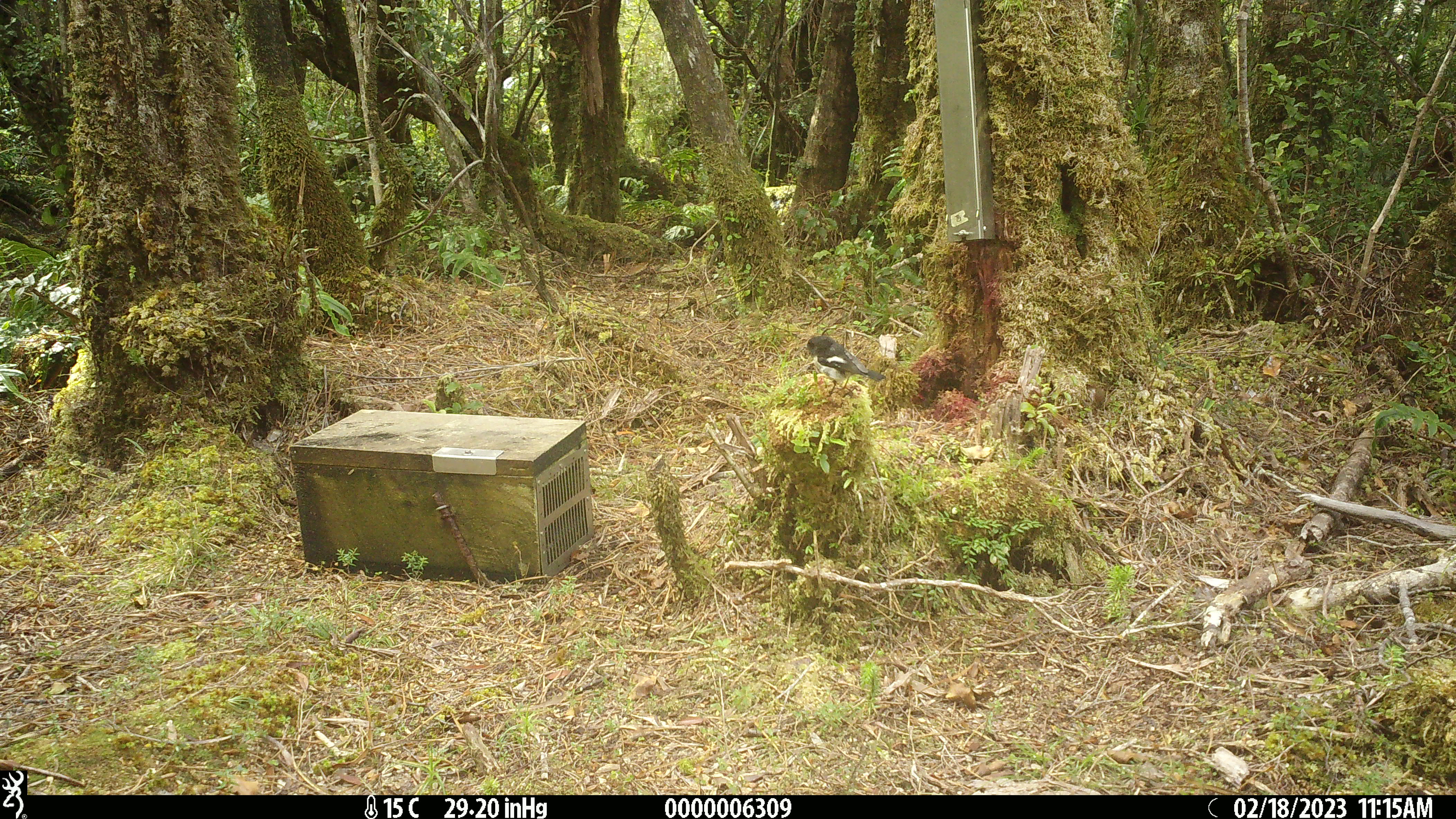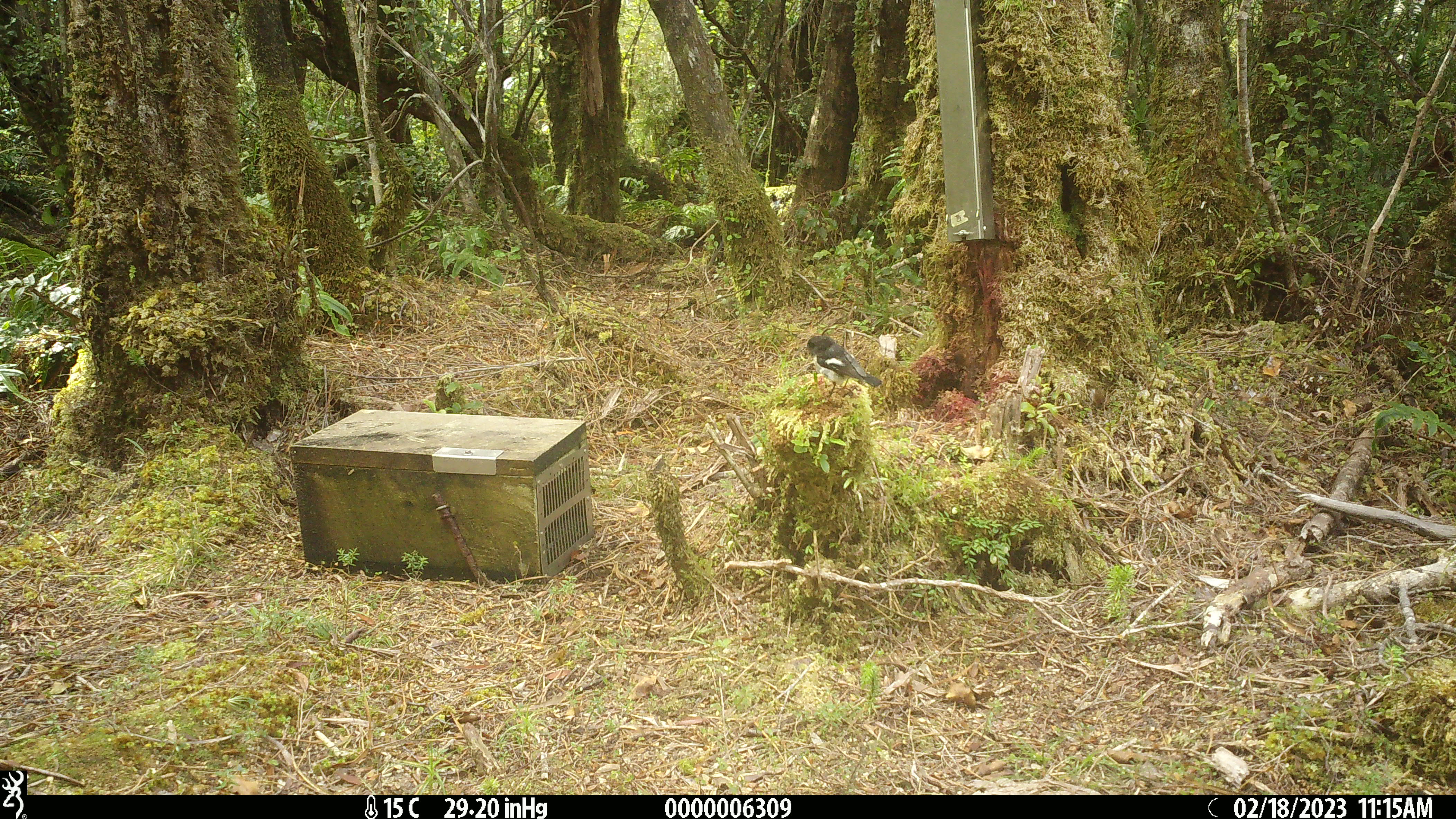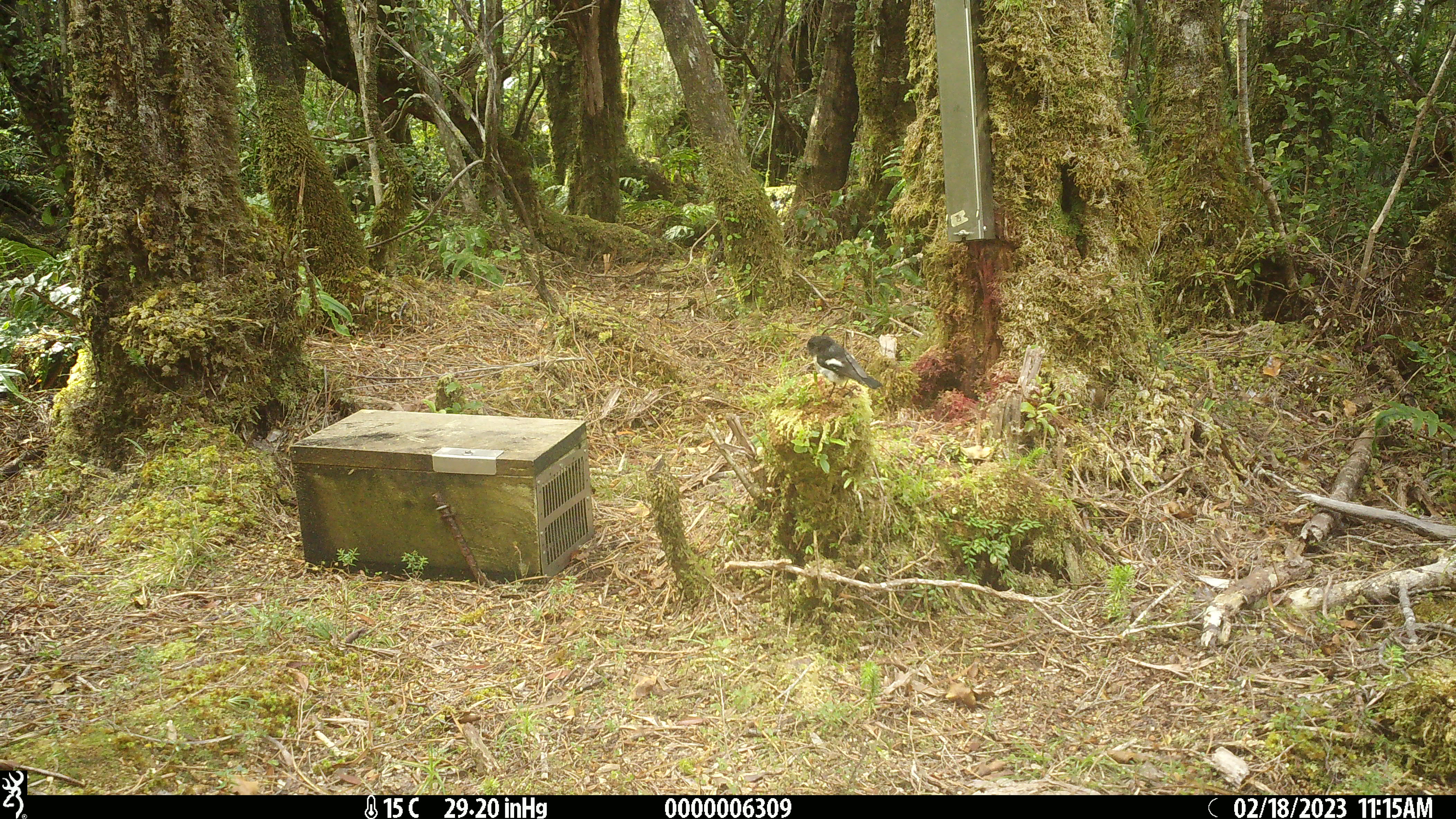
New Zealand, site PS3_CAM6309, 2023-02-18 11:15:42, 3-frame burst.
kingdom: Animalia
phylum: Chordata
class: Aves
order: Passeriformes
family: Petroicidae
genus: Petroica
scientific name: Petroica macrocephala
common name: tomtit